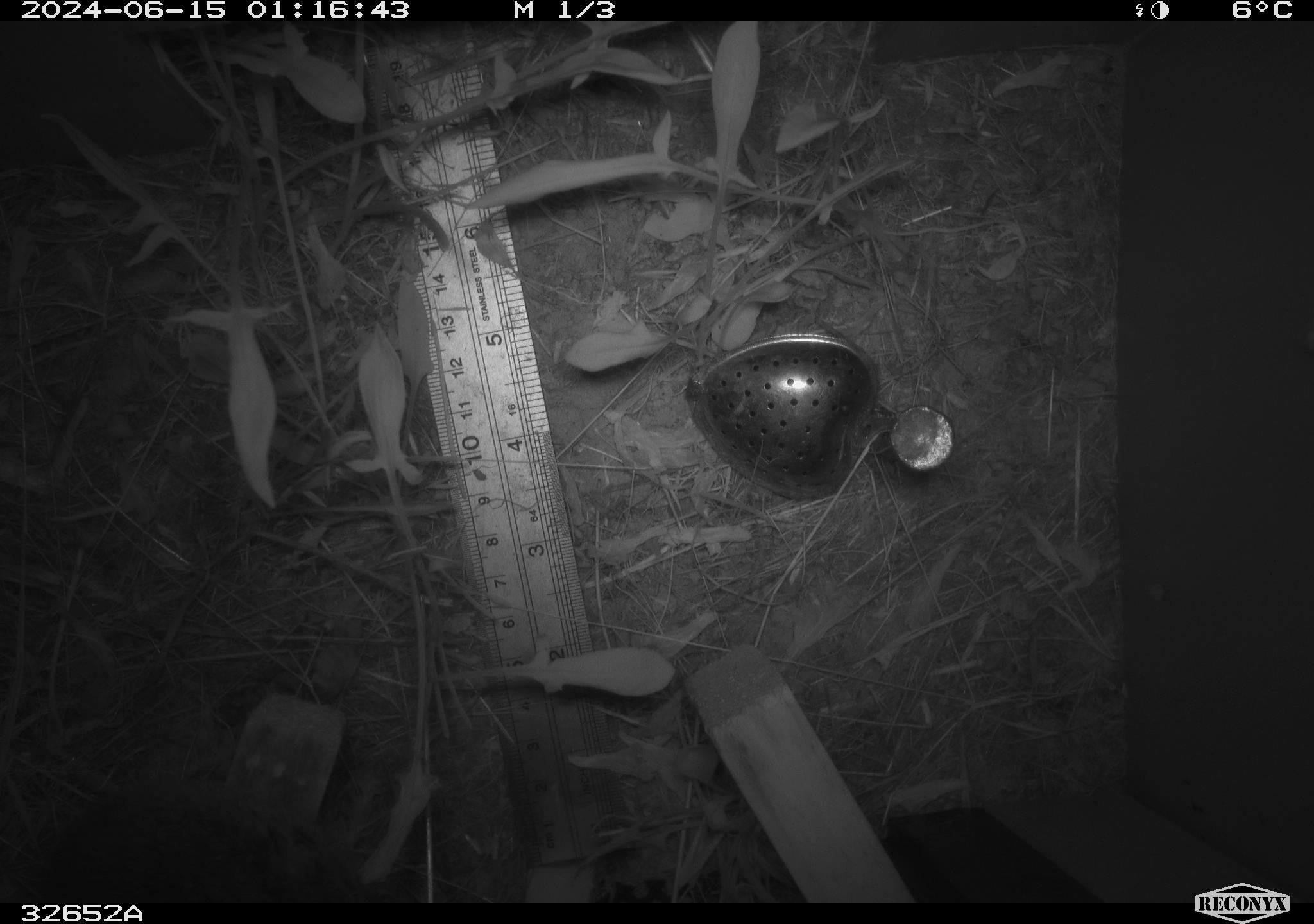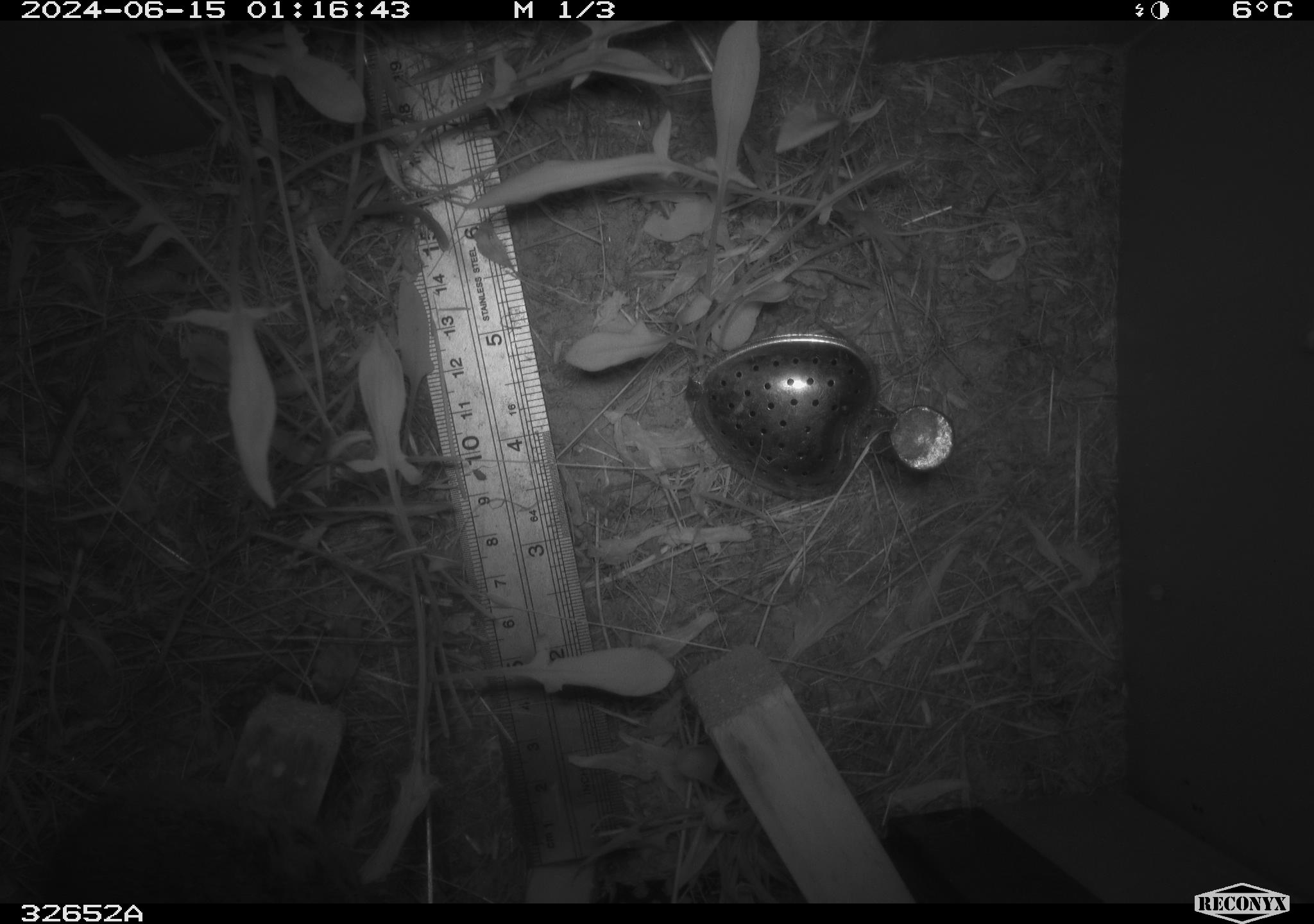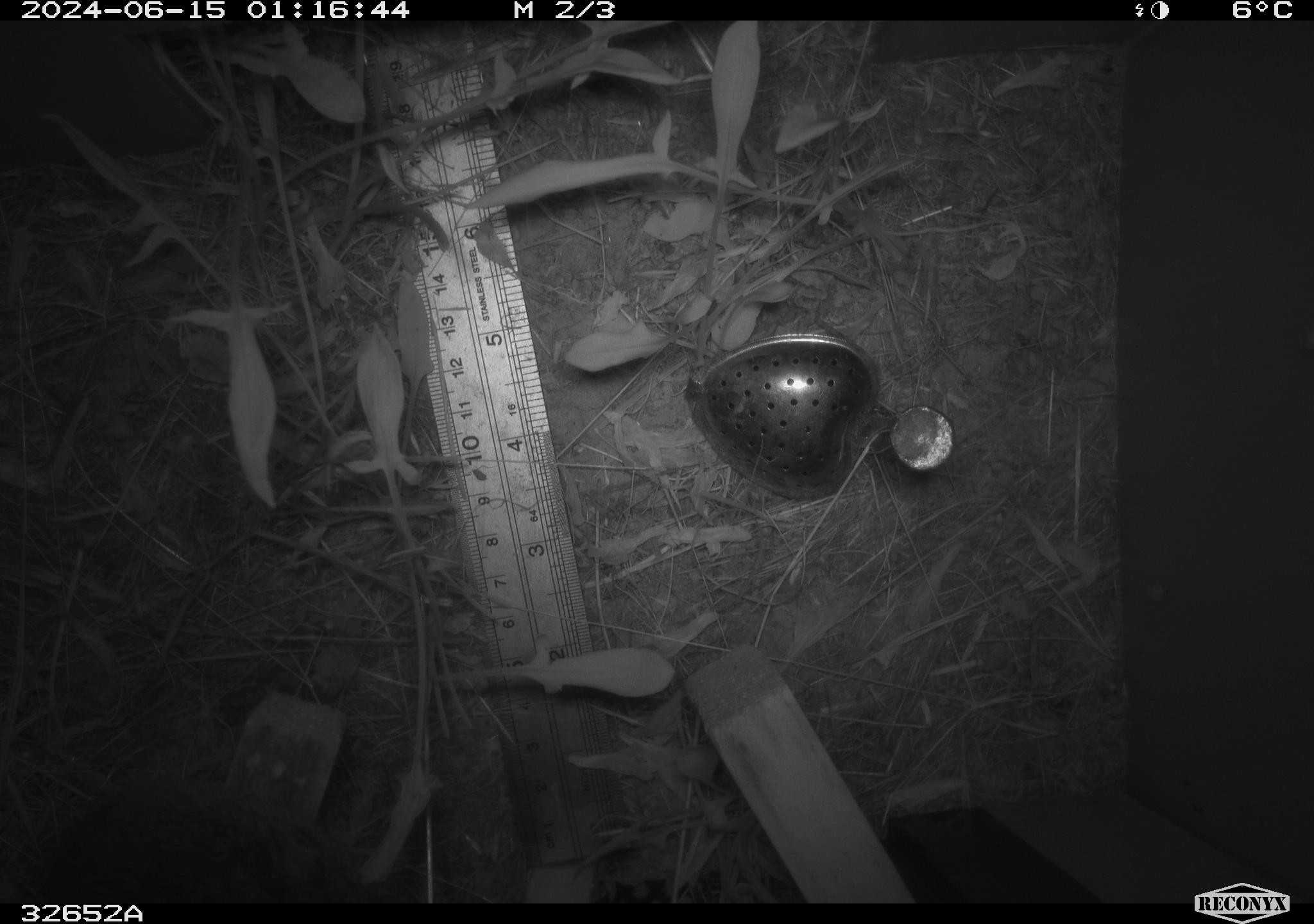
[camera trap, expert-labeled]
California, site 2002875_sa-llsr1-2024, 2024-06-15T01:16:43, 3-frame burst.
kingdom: Animalia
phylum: Chordata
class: Mammalia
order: Rodentia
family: Cricetidae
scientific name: Arvicolinae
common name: voles, lemmings, and muskrats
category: arvicolinae subfamily